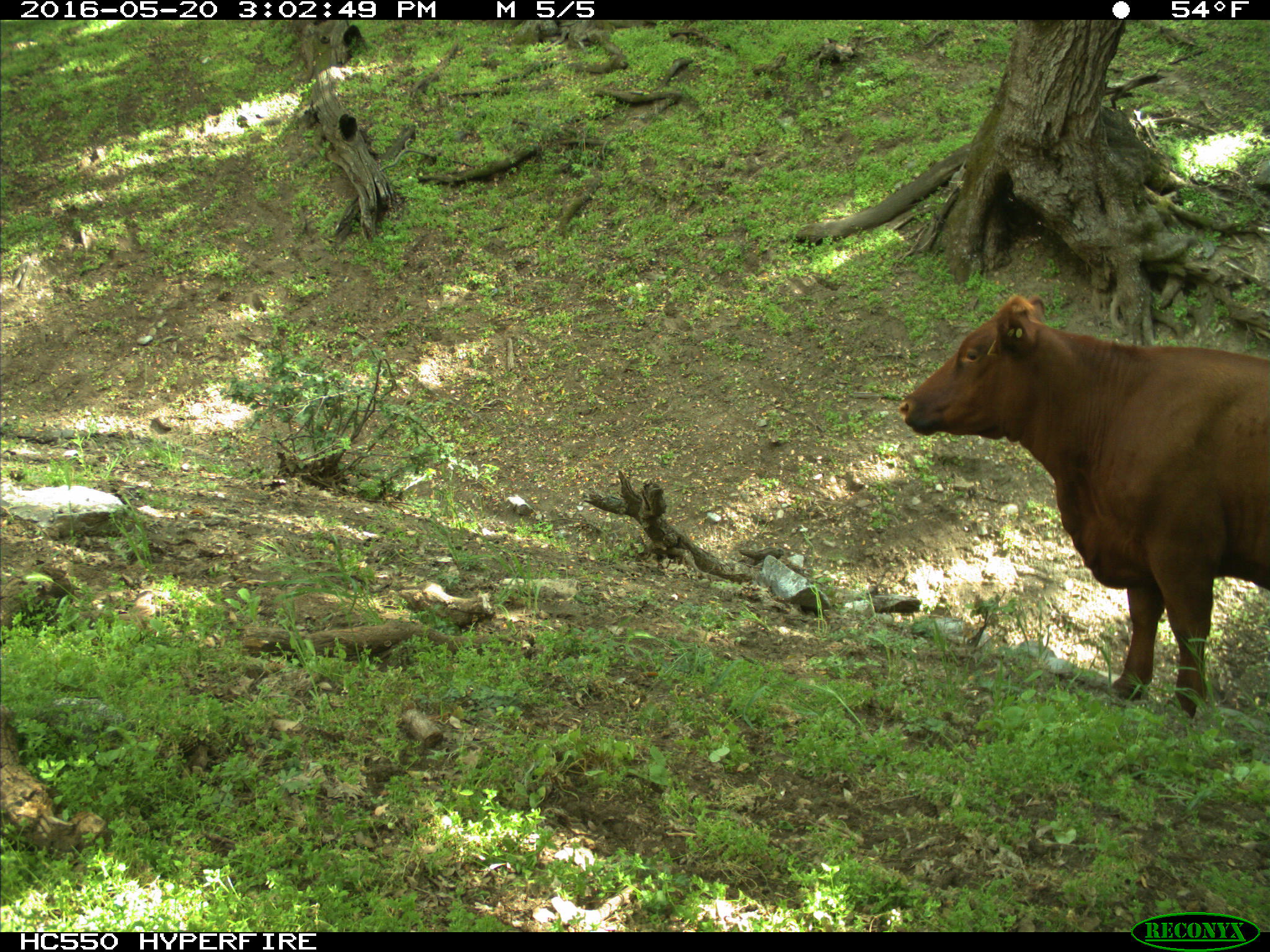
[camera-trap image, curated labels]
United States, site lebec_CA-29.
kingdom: Animalia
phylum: Chordata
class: Mammalia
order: Artiodactyla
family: Bovidae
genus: Bos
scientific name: Bos taurus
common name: domestic cow